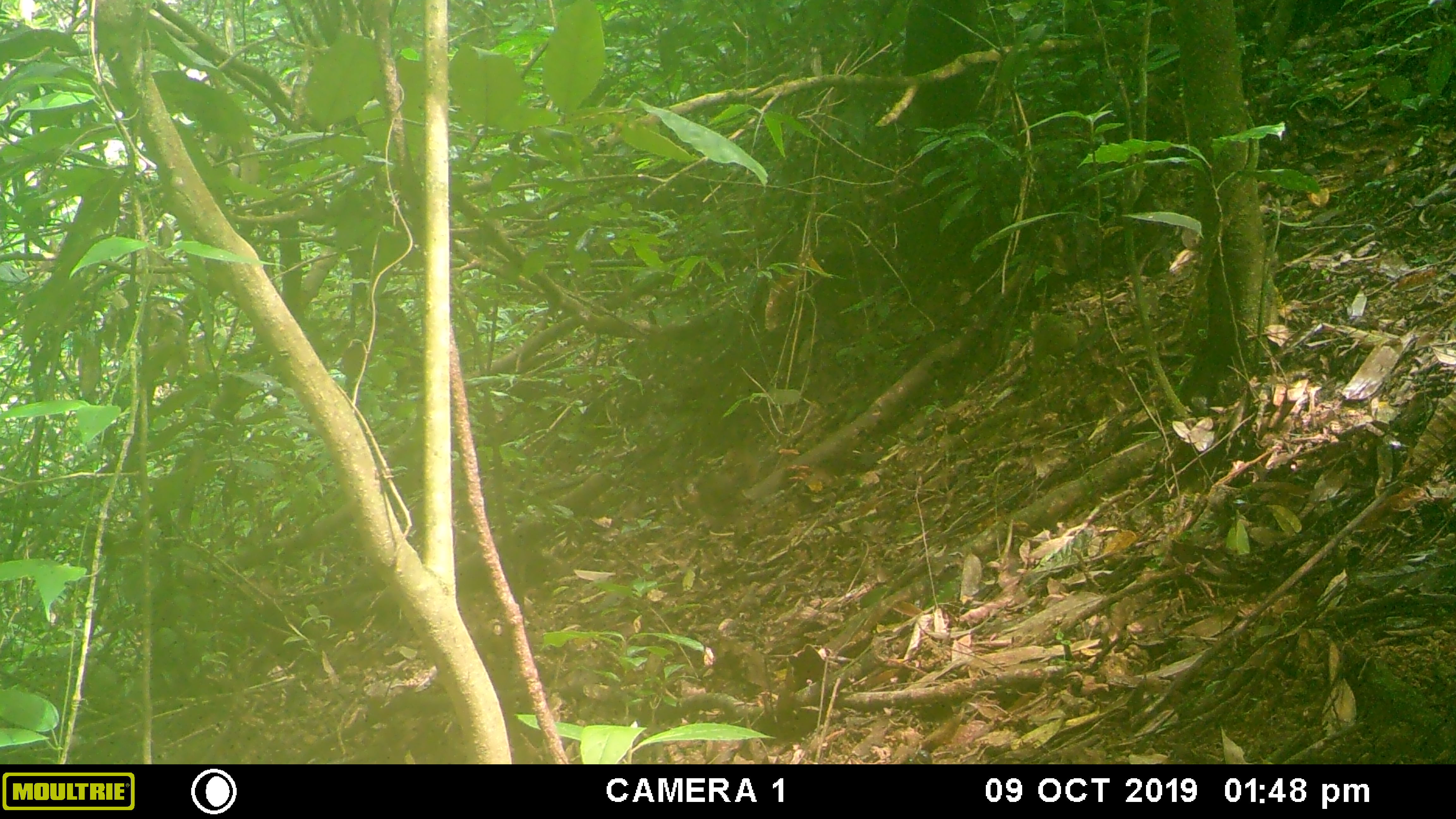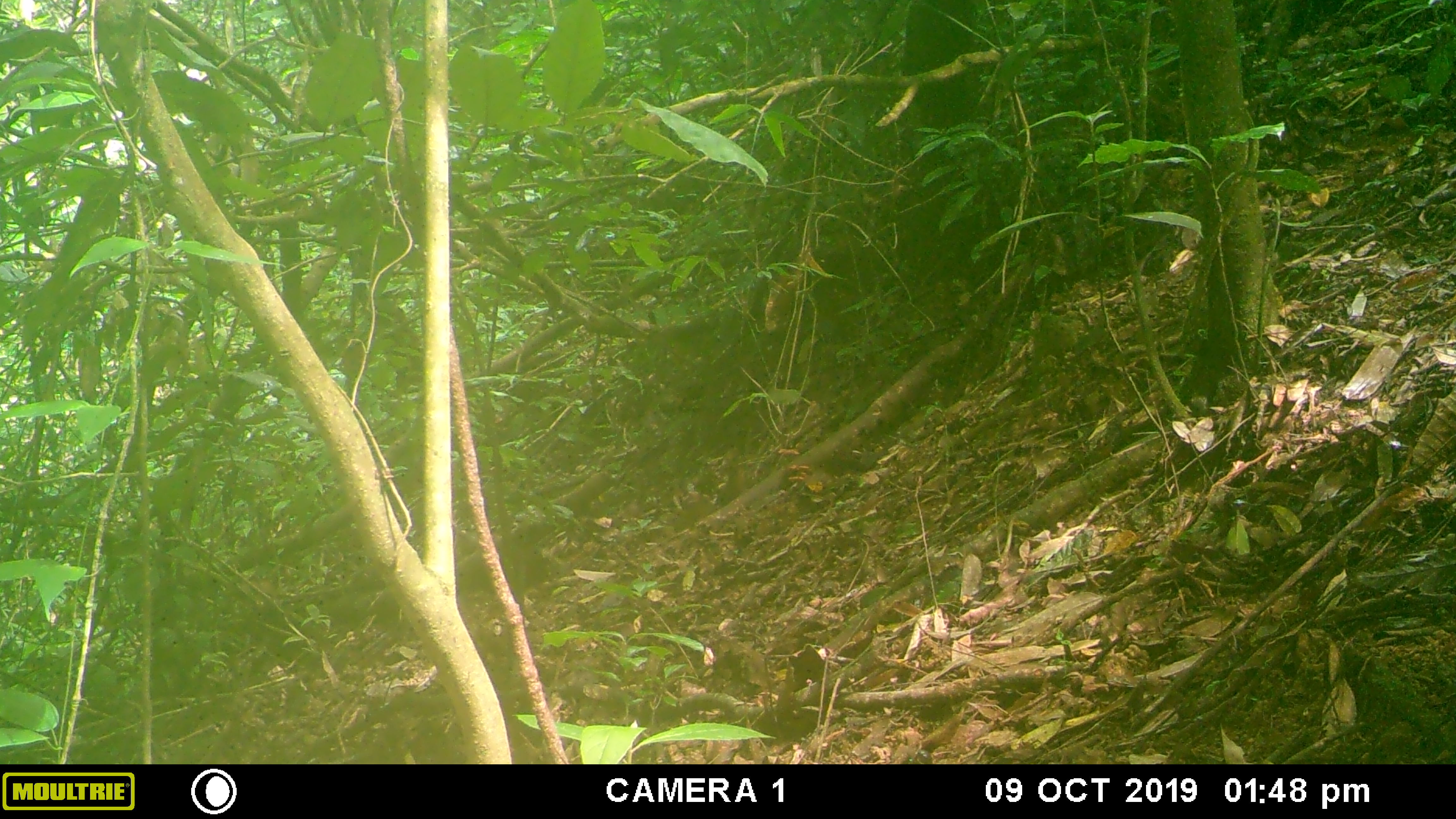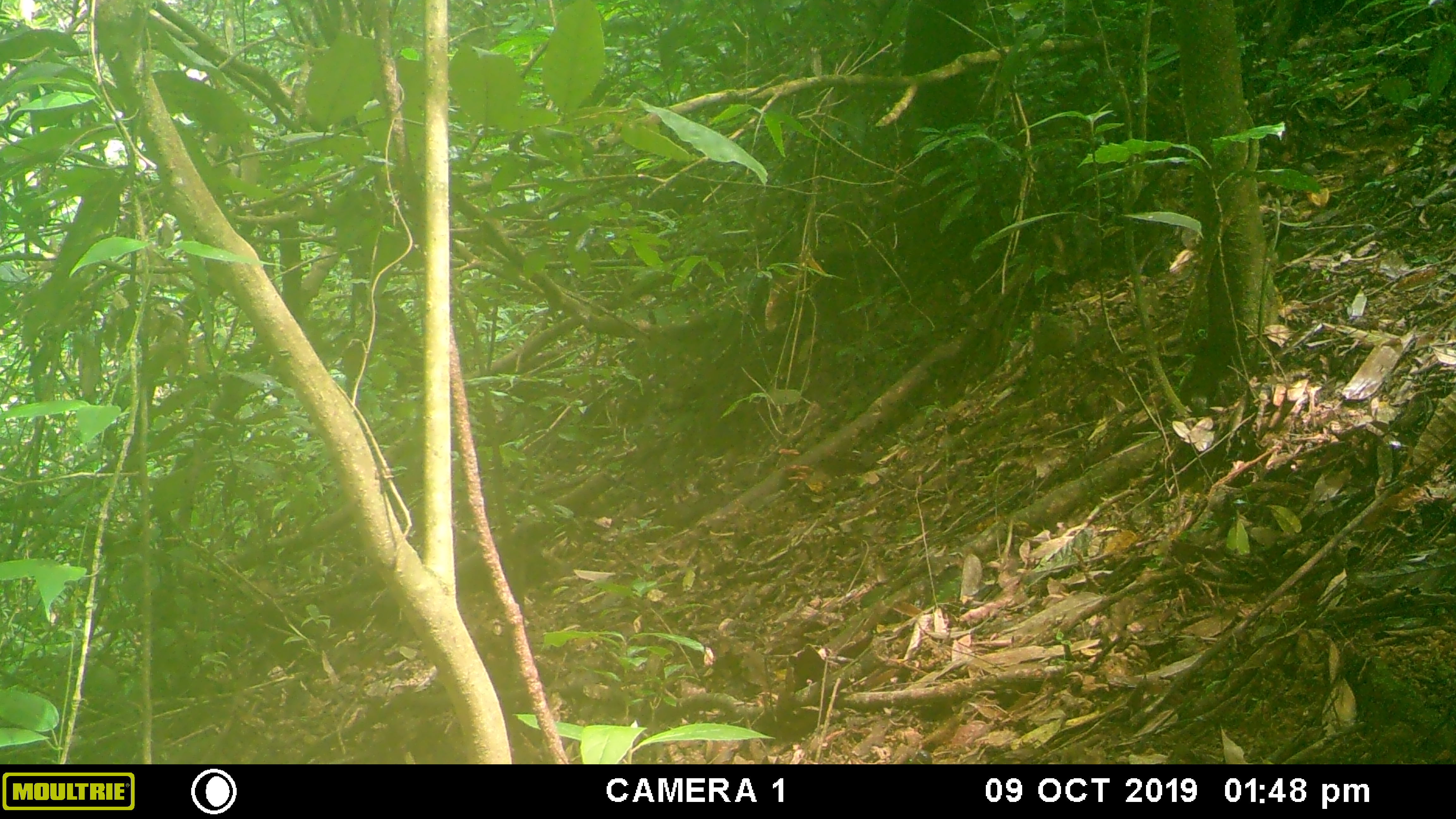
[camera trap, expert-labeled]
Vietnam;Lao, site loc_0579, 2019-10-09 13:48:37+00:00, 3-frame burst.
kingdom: Animalia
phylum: Chordata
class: Mammalia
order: Rodentia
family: Sciuridae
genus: Sciurus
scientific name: Sciurus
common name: squirrel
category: unidentified squirrel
Unidentified squirrel (squirrel) (Sciurus). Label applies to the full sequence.